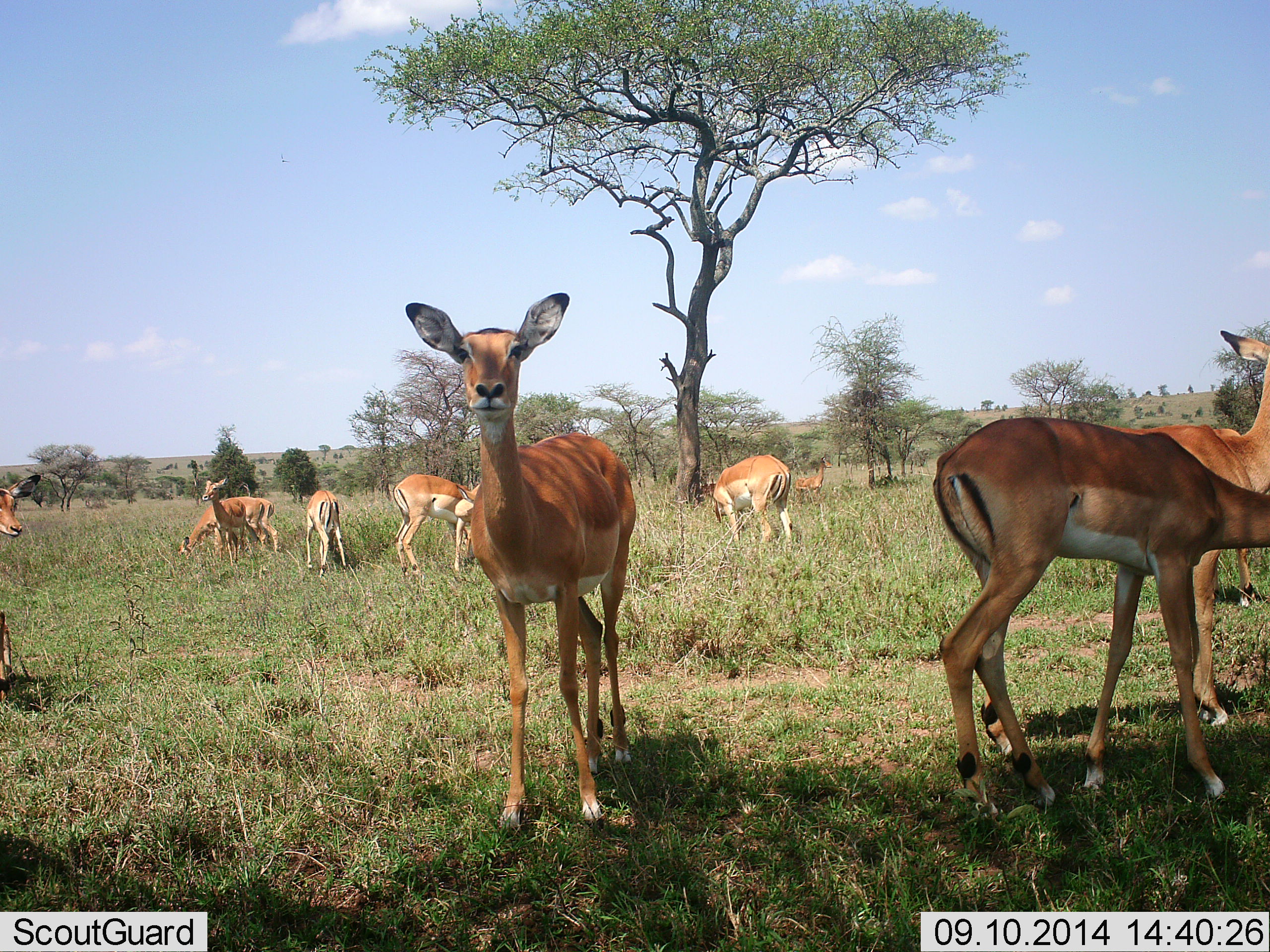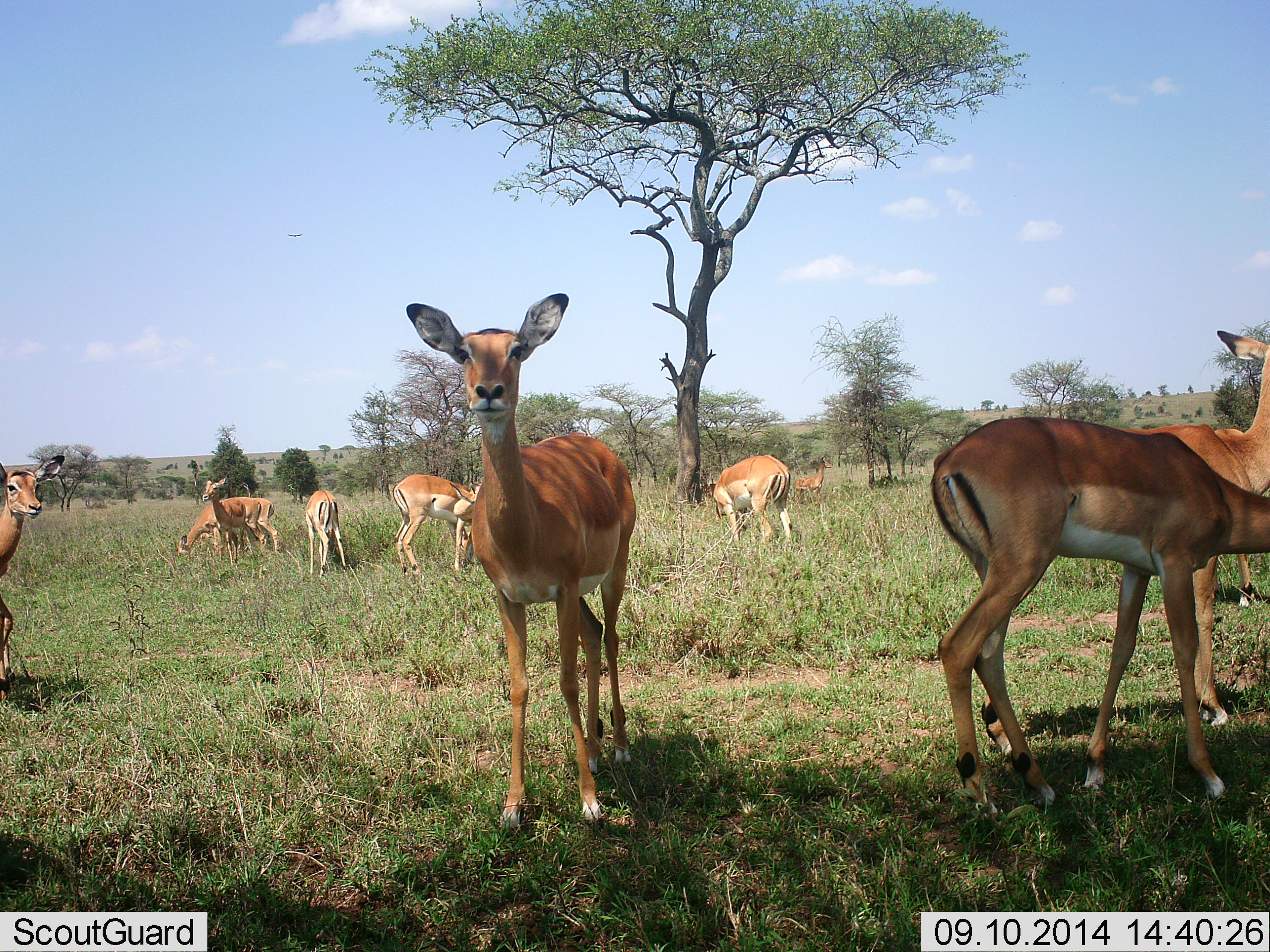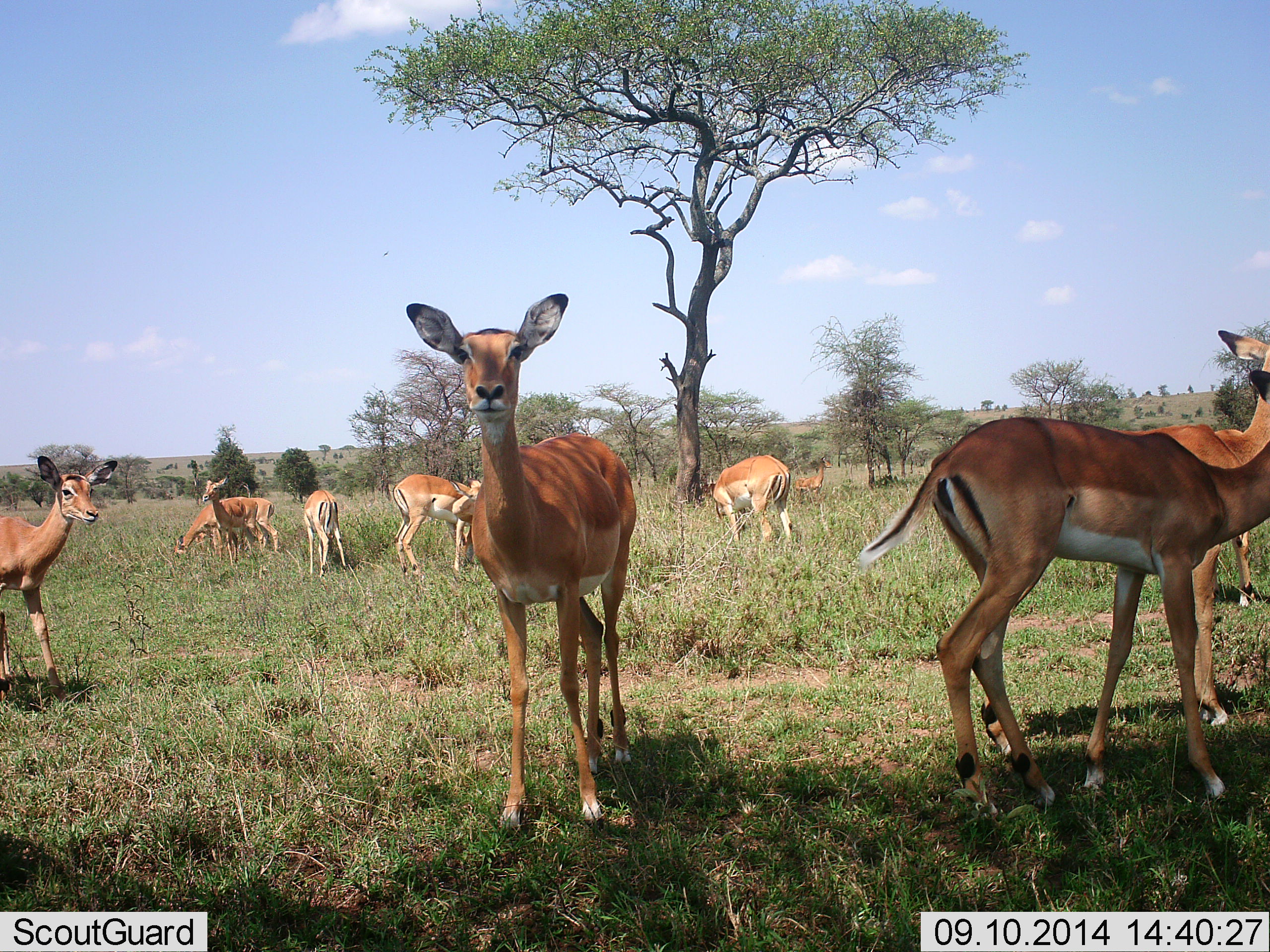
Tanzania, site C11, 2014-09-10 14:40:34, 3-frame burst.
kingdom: Animalia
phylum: Chordata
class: Mammalia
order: Artiodactyla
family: Bovidae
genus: Aepyceros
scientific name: Aepyceros melampus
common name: impala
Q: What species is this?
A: Impala (Aepyceros melampus).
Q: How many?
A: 11-50.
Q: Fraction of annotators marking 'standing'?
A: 91%.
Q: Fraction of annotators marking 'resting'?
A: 0%.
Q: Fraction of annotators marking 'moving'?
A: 36%.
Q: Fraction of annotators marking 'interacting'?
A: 0%.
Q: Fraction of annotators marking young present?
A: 18%.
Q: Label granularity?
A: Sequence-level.